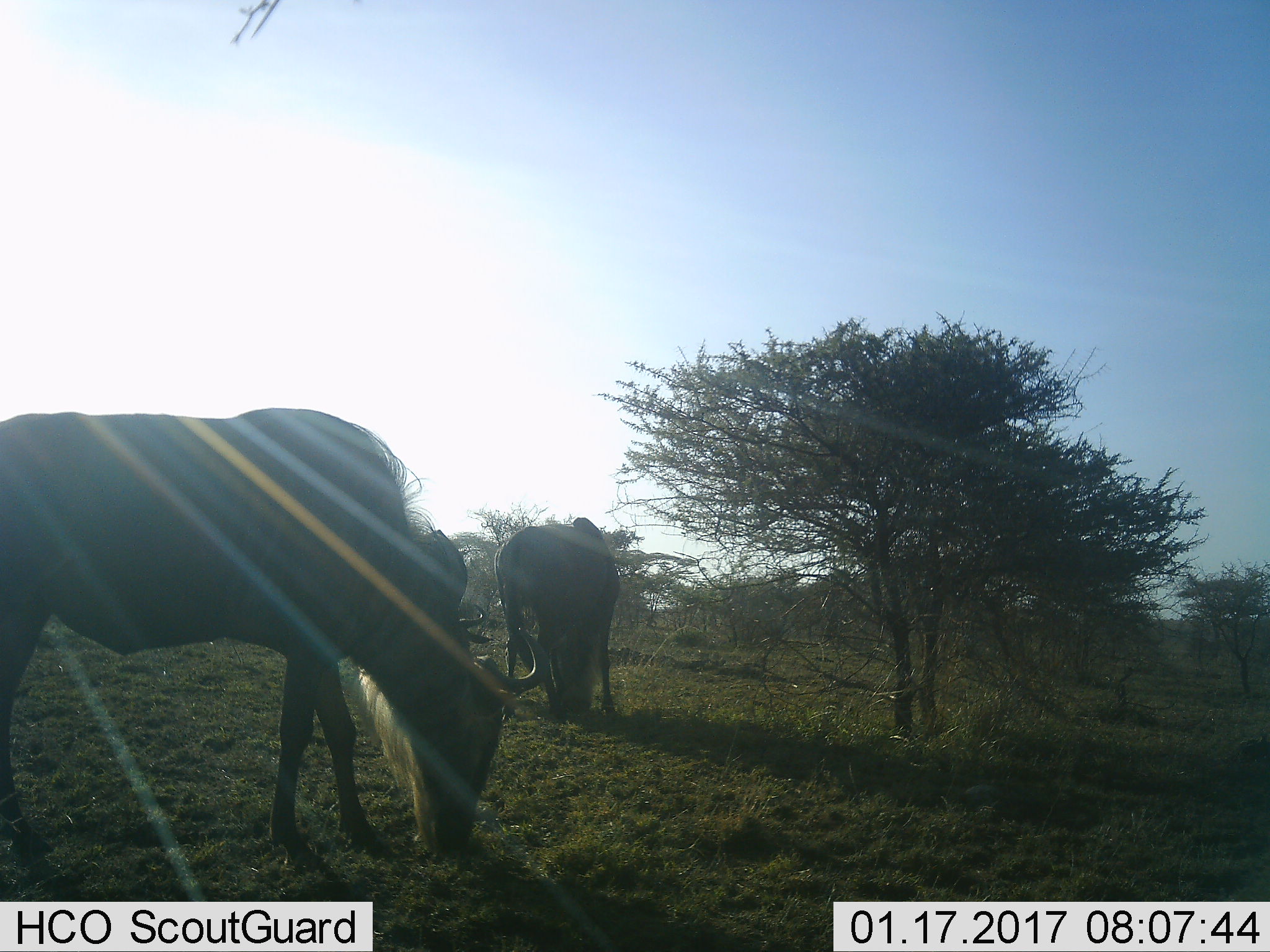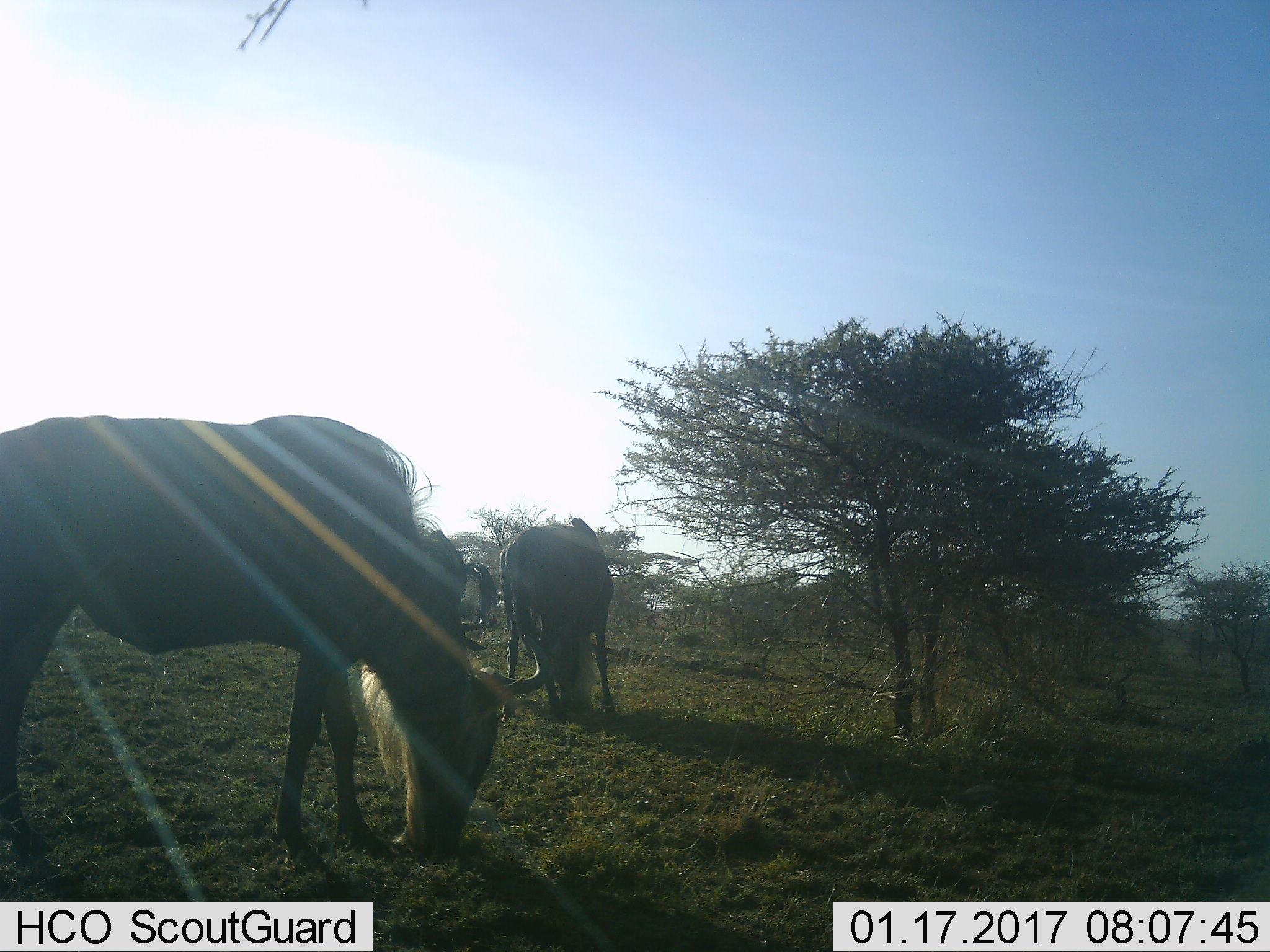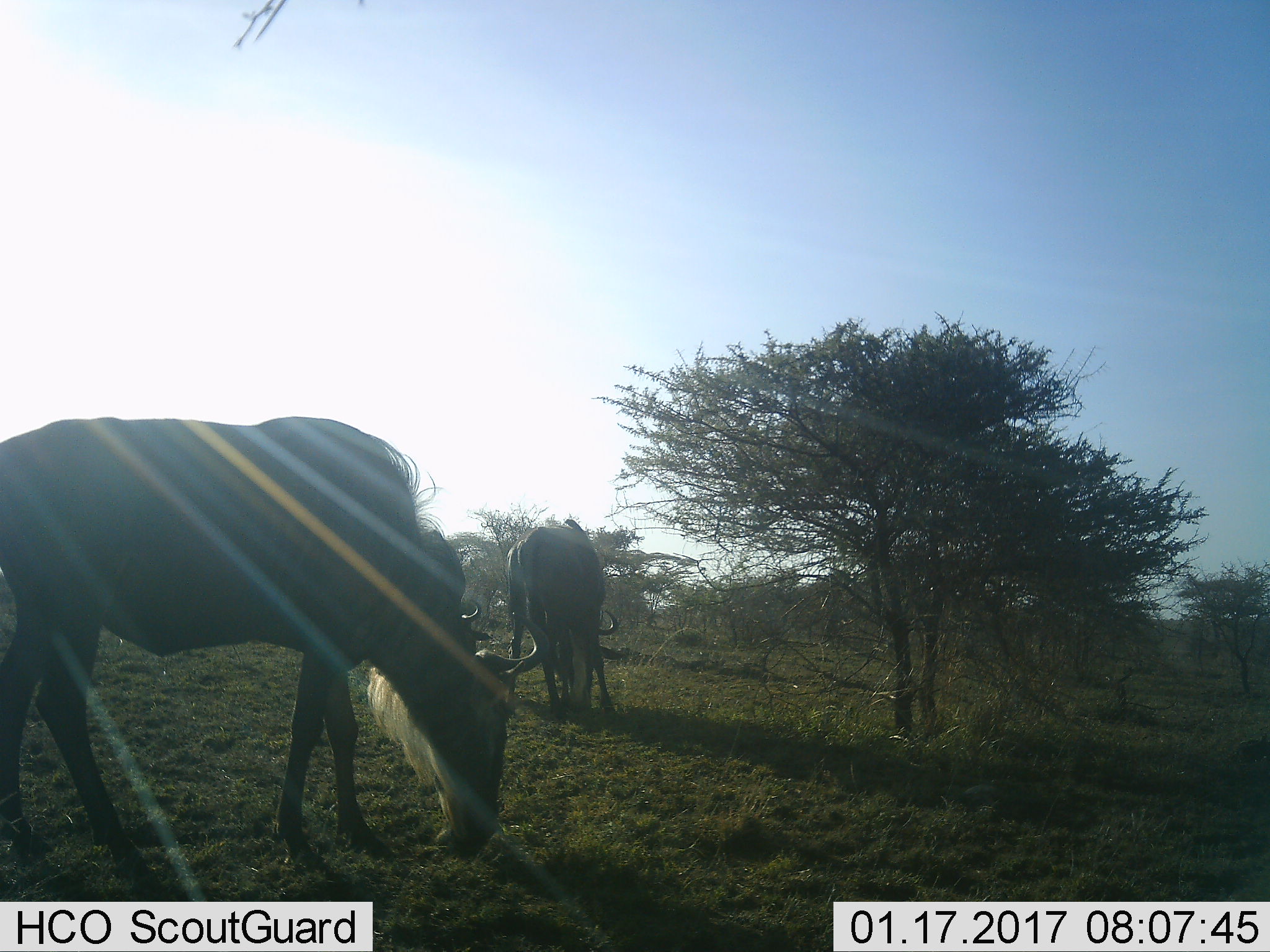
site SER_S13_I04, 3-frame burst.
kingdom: Animalia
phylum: Chordata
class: Mammalia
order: Artiodactyla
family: Bovidae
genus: Connochaetes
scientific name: Connochaetes taurinus taurinus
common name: blue wildebeest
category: wildebeestblue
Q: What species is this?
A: Wildebeestblue (blue wildebeest) (Connochaetes taurinus taurinus).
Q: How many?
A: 2.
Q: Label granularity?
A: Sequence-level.